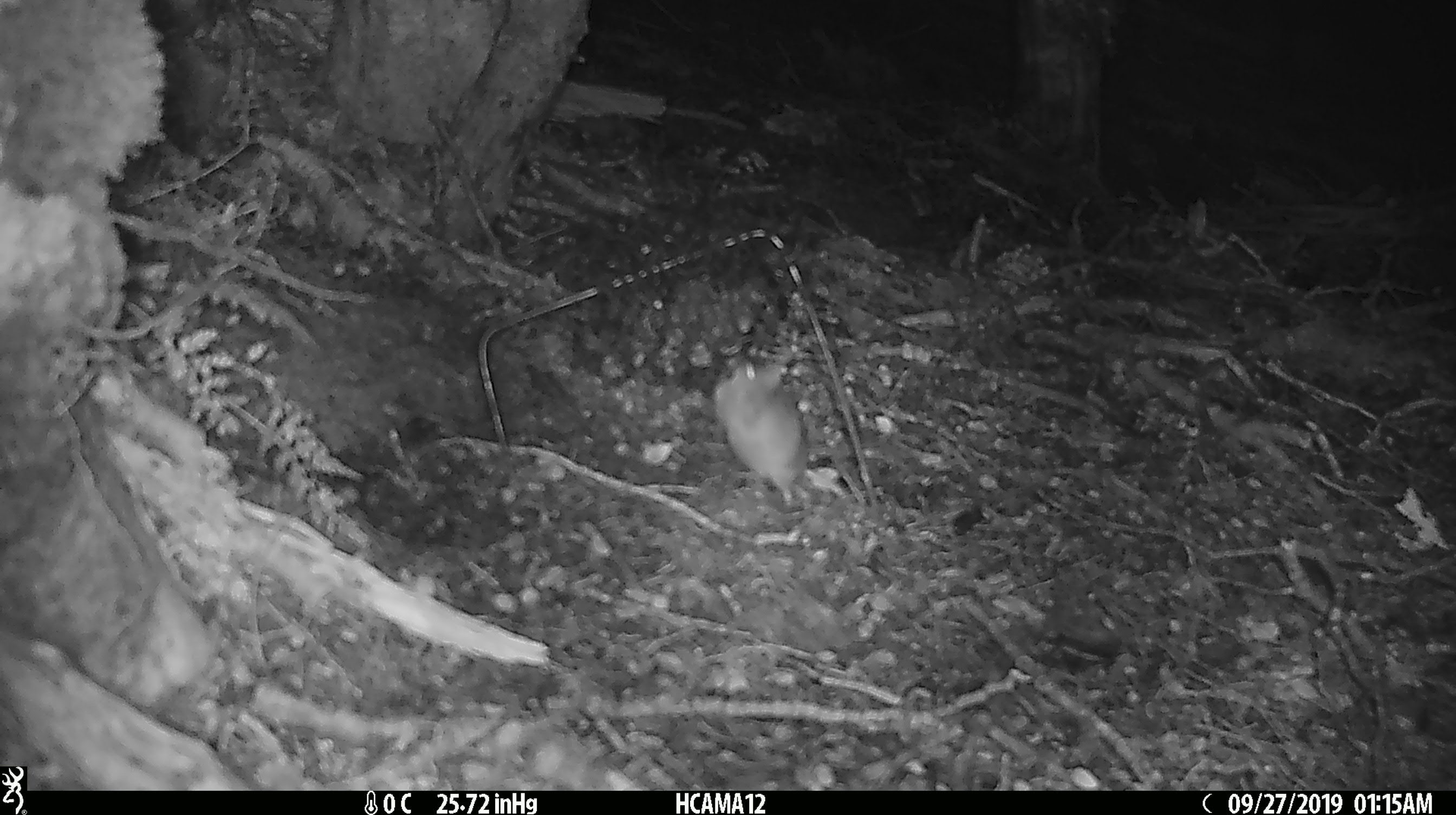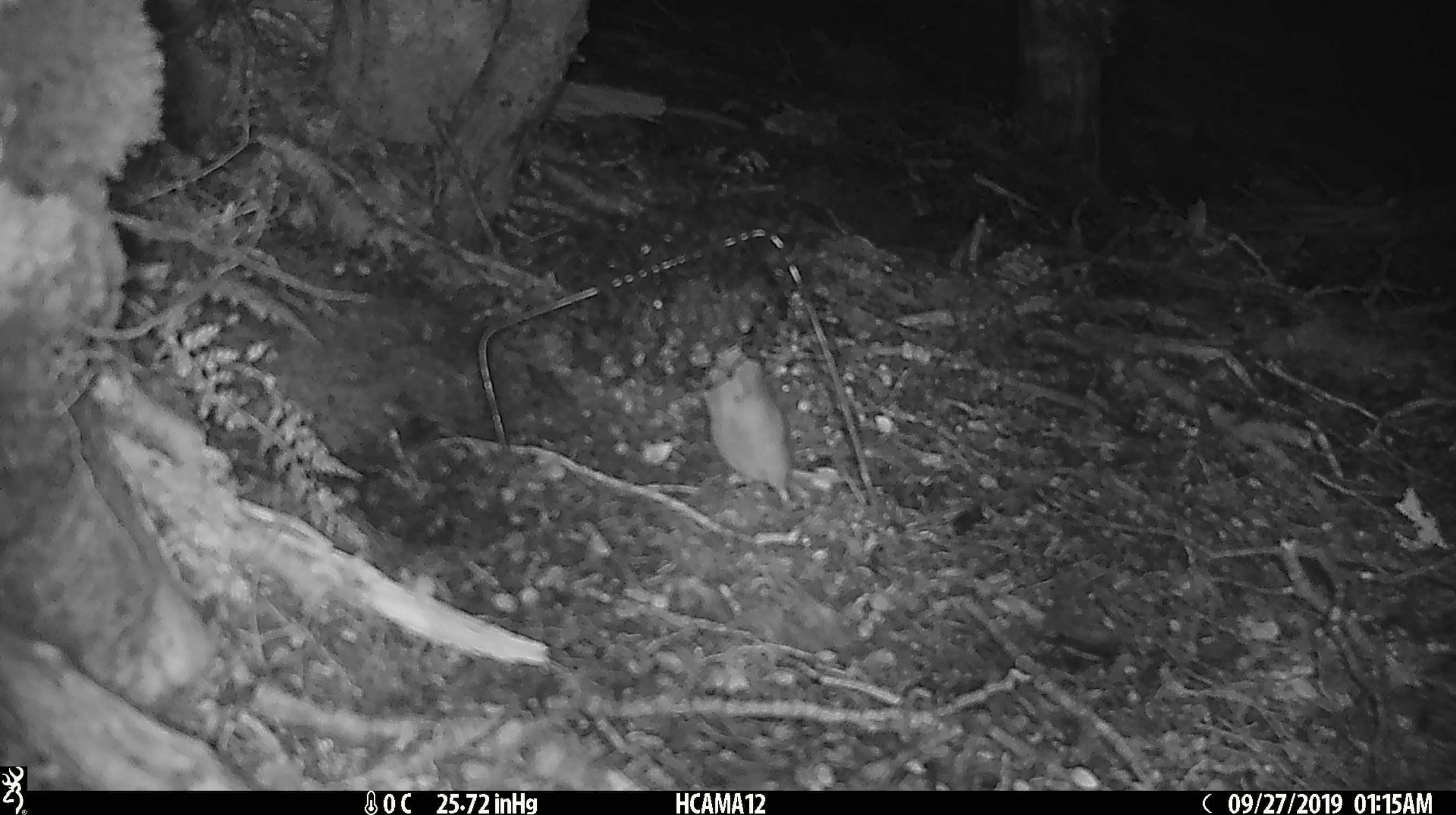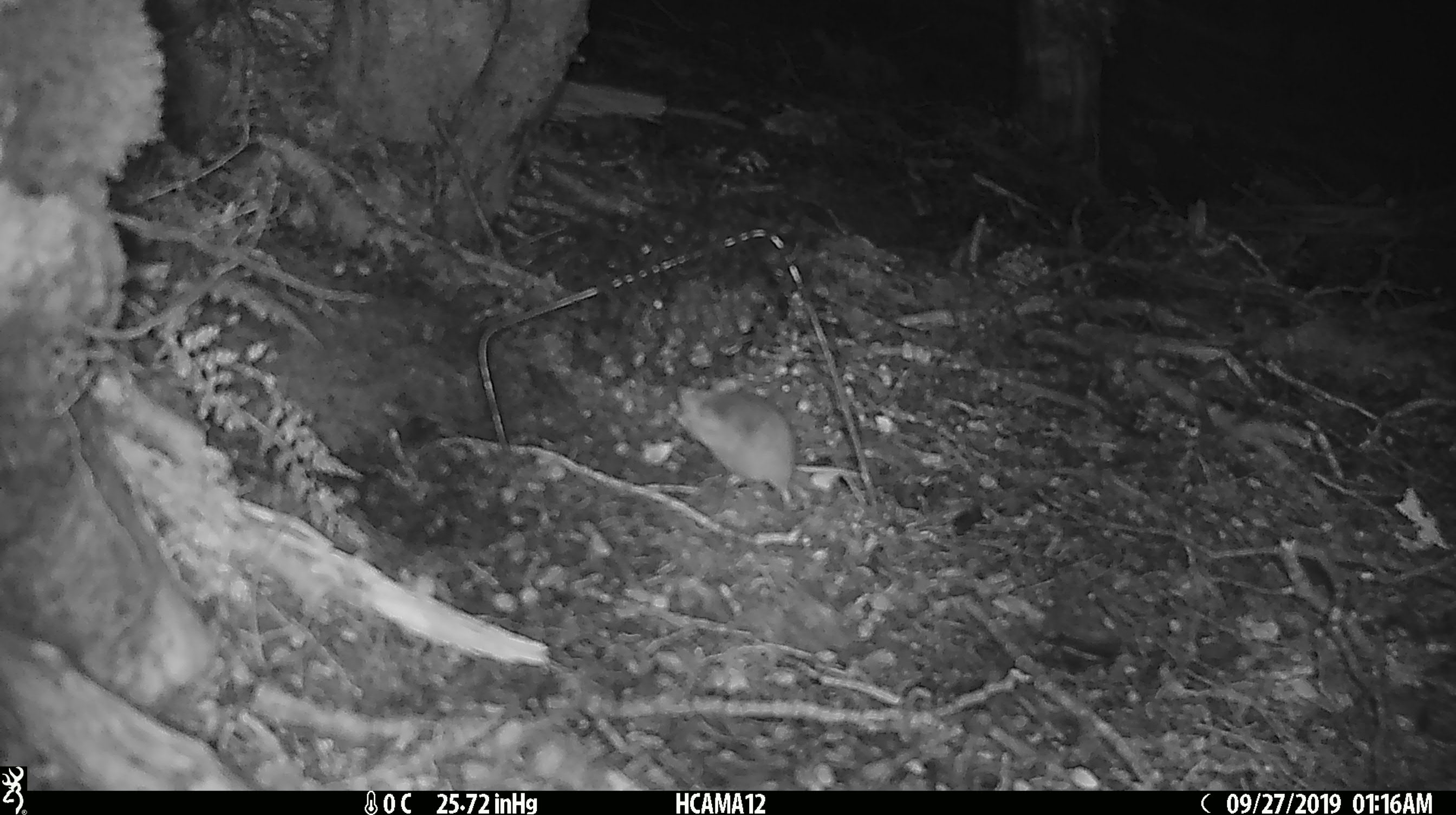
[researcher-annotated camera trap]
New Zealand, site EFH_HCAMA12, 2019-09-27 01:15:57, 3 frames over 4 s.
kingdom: Animalia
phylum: Chordata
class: Mammalia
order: Rodentia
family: Muridae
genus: Mus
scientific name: Mus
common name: mouse